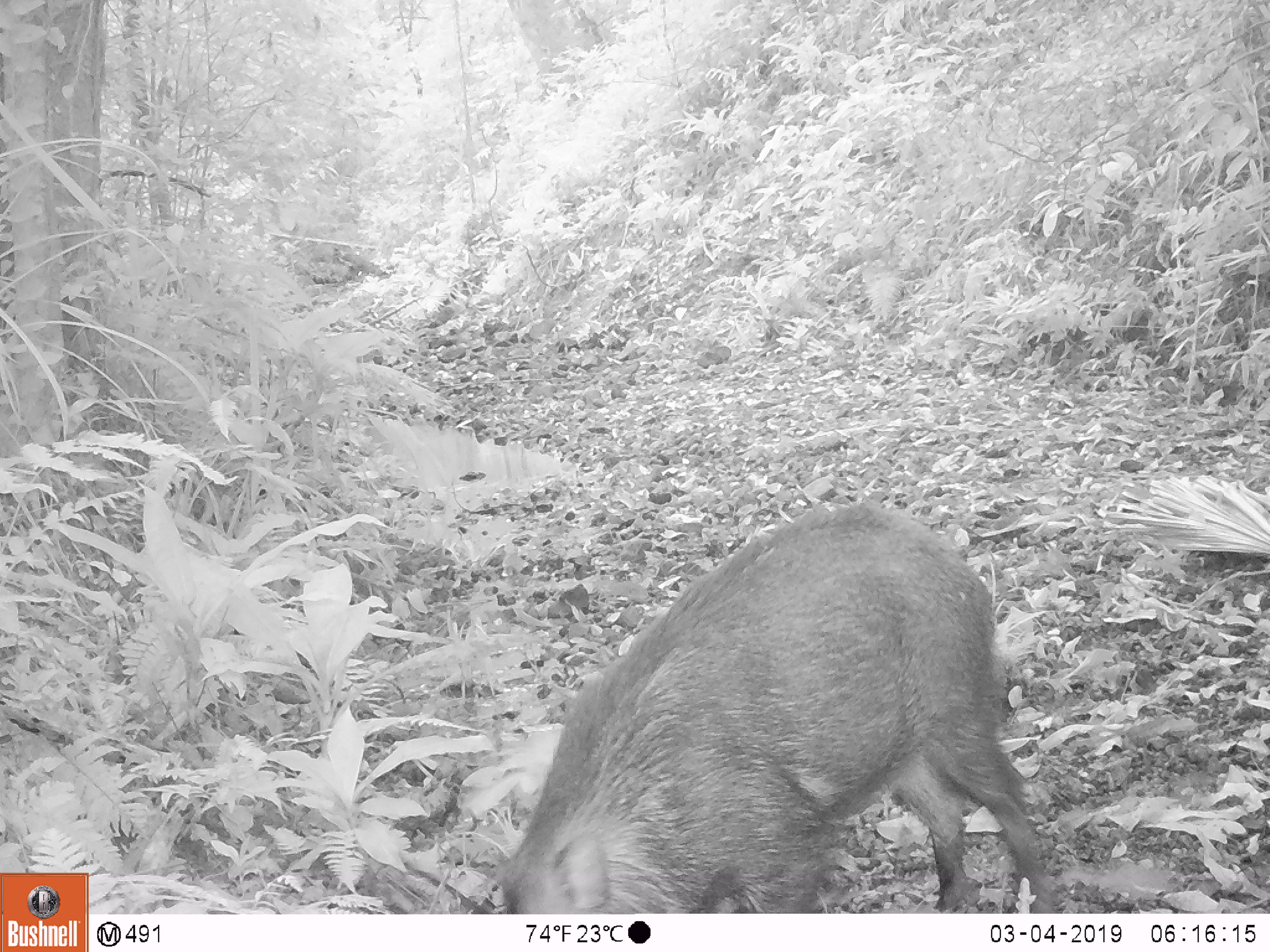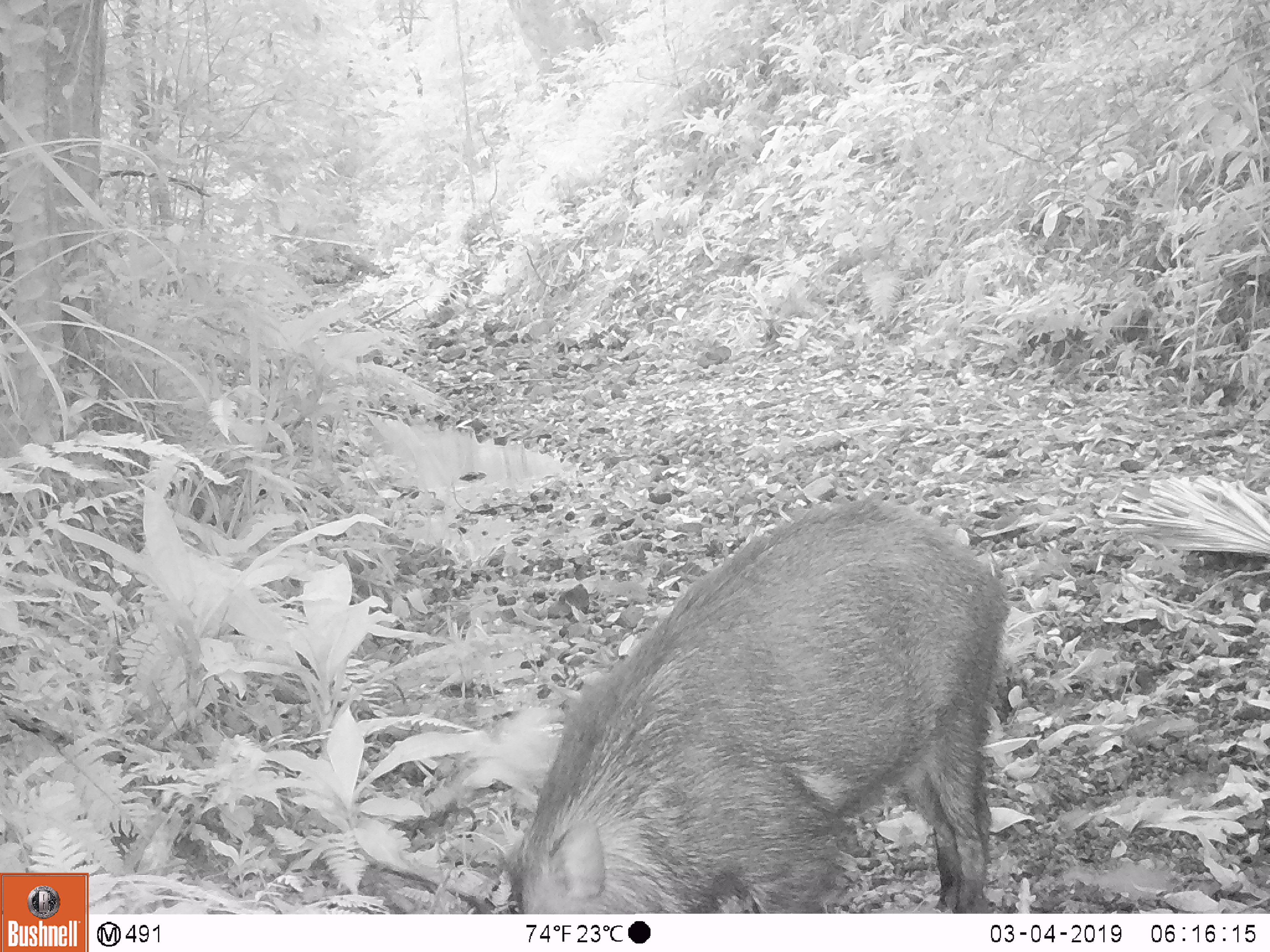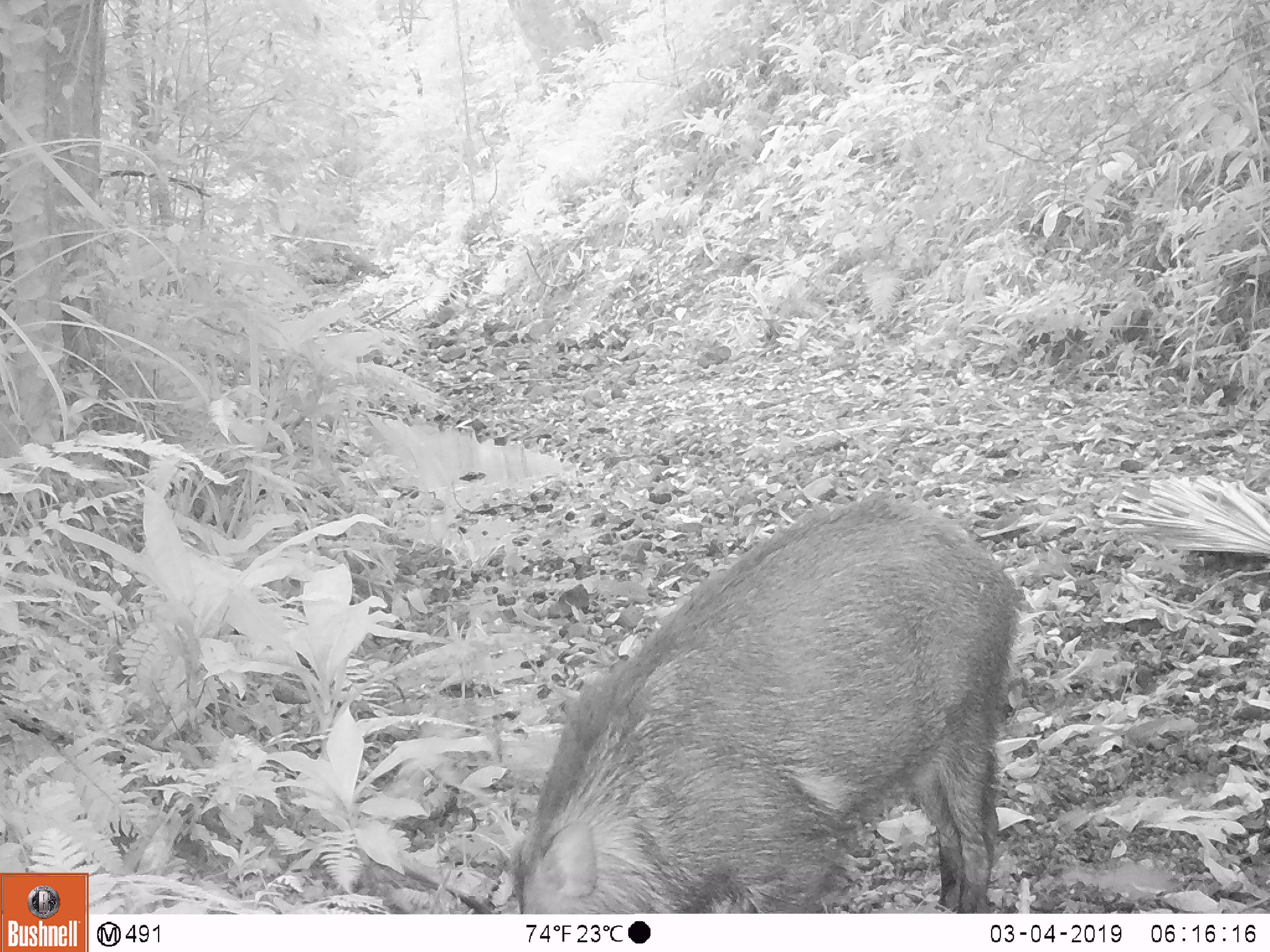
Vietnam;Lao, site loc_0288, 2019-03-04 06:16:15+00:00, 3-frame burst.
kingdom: Animalia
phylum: Chordata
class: Mammalia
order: Artiodactyla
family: Suidae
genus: Sus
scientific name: Sus scrofa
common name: eurasian wild pig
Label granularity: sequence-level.